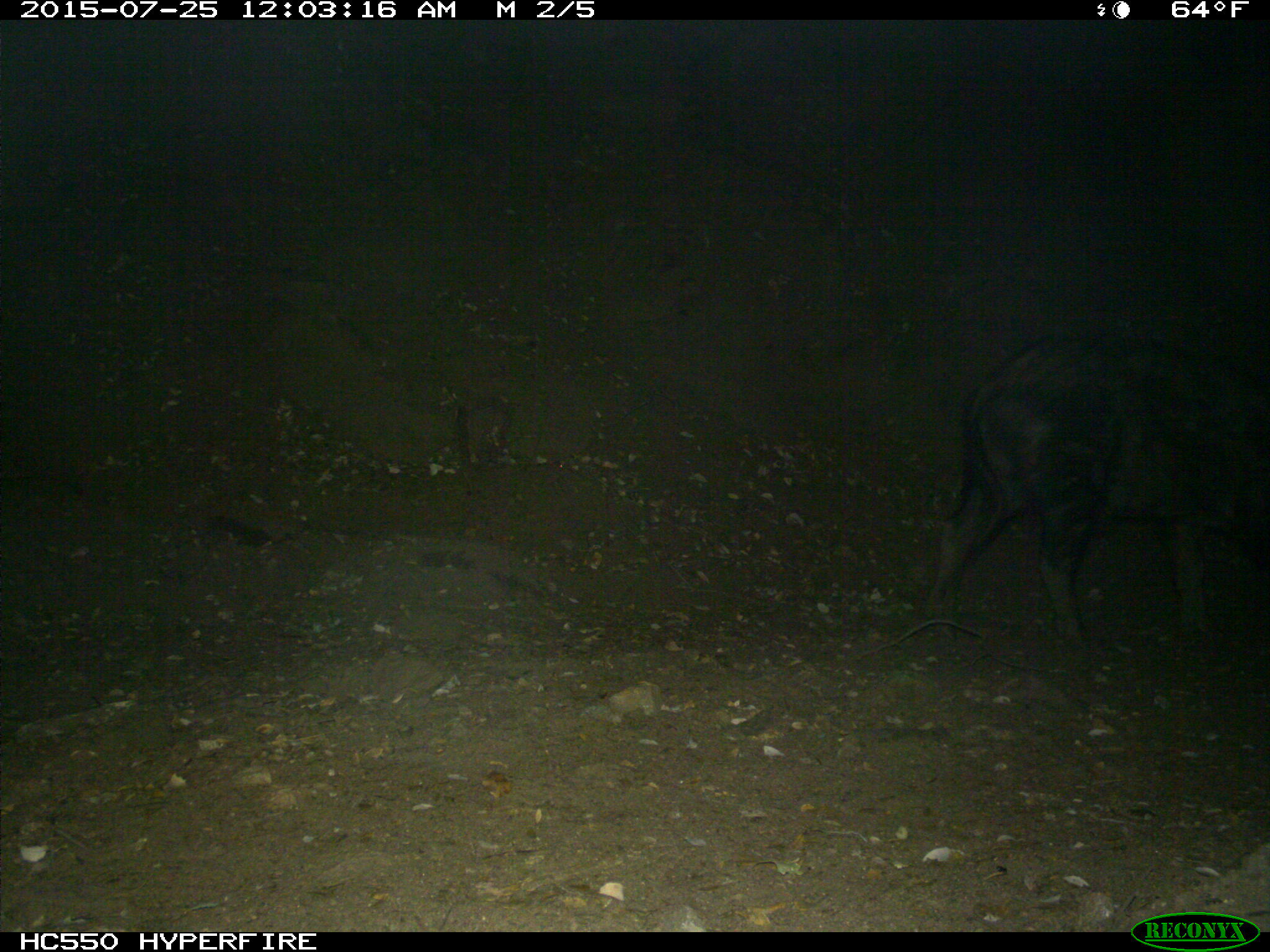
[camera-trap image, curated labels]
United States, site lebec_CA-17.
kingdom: Animalia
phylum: Chordata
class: Mammalia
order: Artiodactyla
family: Suidae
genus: Sus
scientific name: Sus scrofa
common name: wild boar